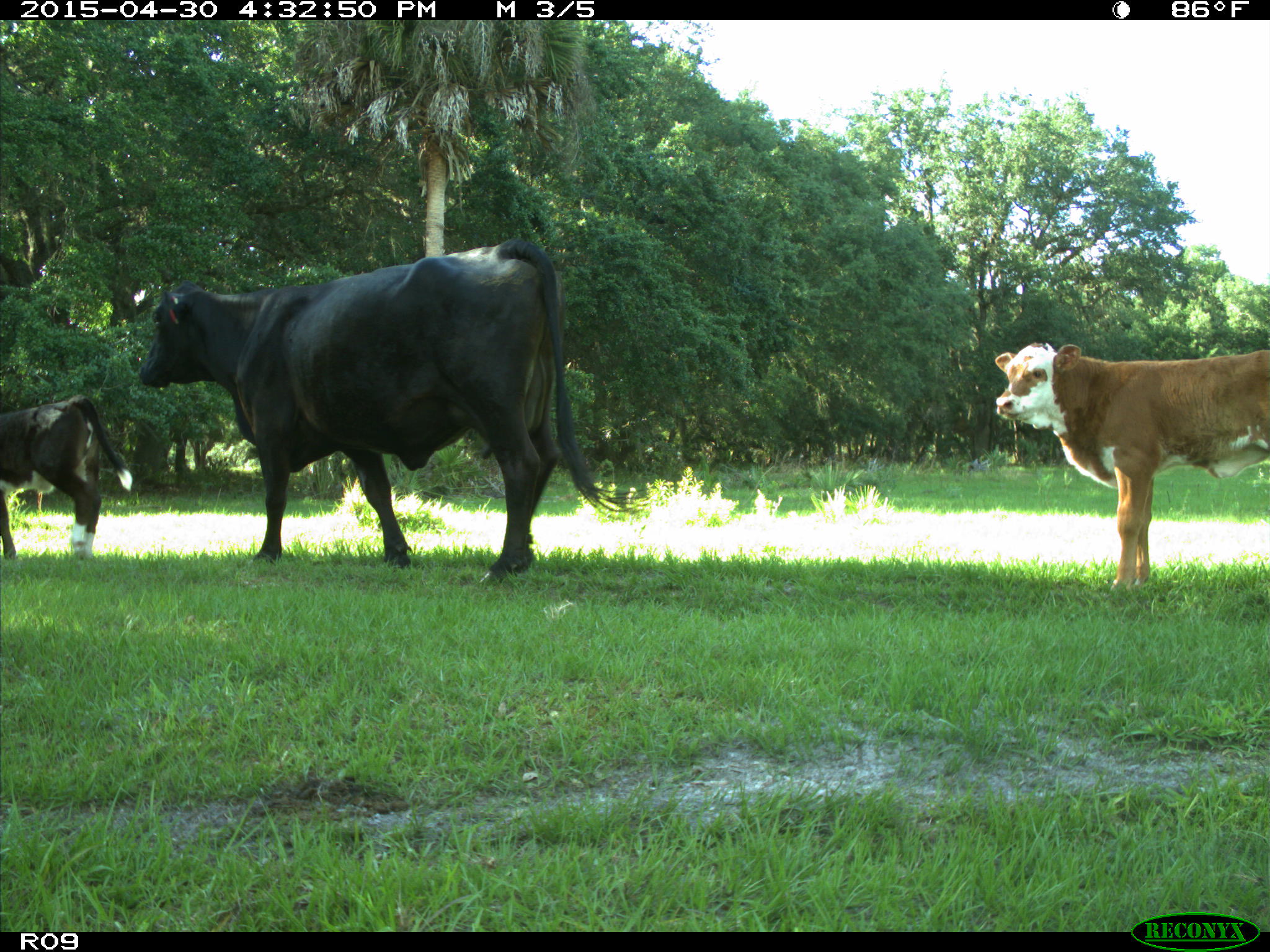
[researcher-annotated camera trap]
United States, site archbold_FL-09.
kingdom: Animalia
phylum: Chordata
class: Mammalia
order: Artiodactyla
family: Bovidae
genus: Bos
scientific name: Bos taurus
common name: domestic cow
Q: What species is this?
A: Bos taurus (domestic cow).